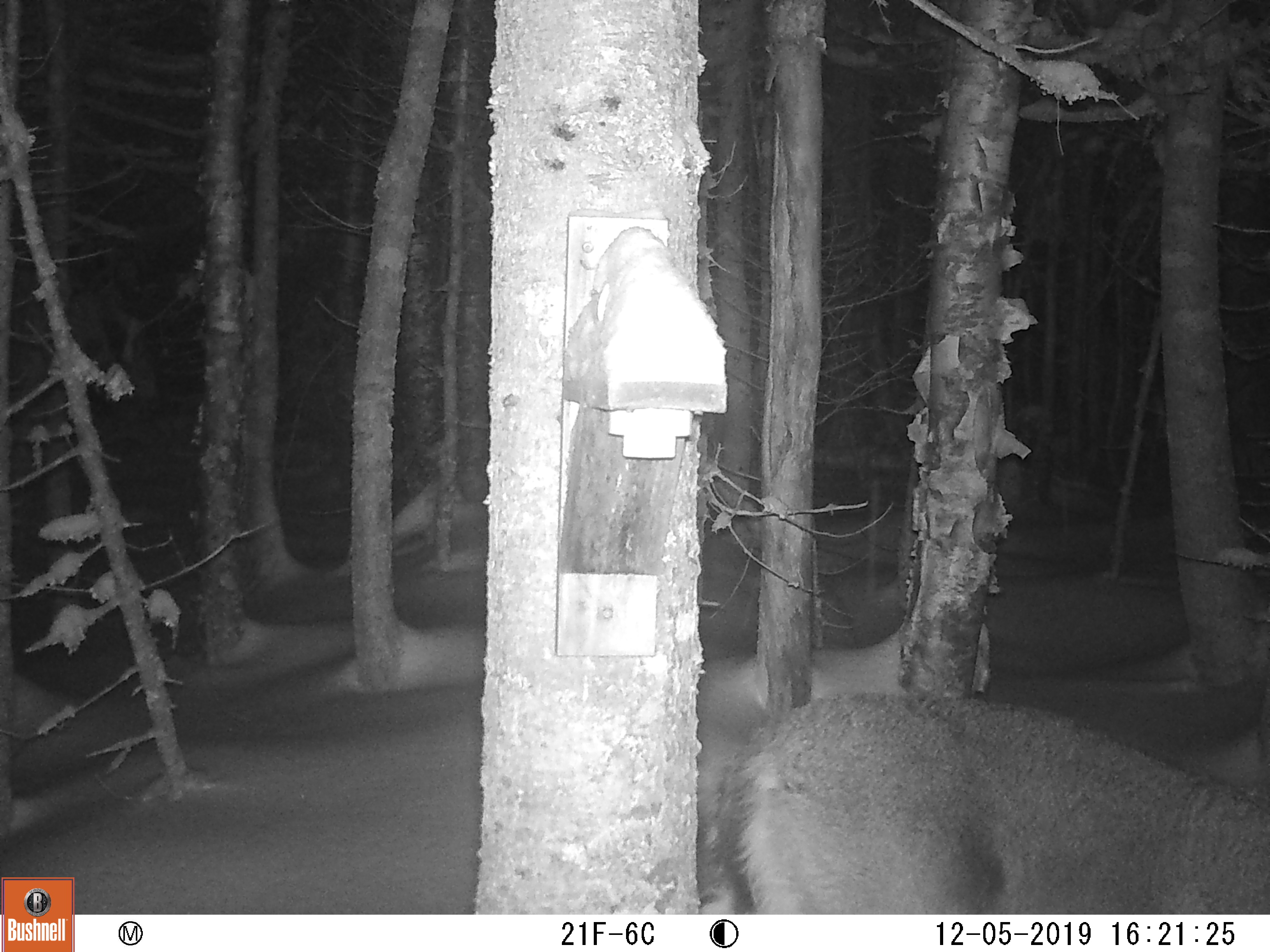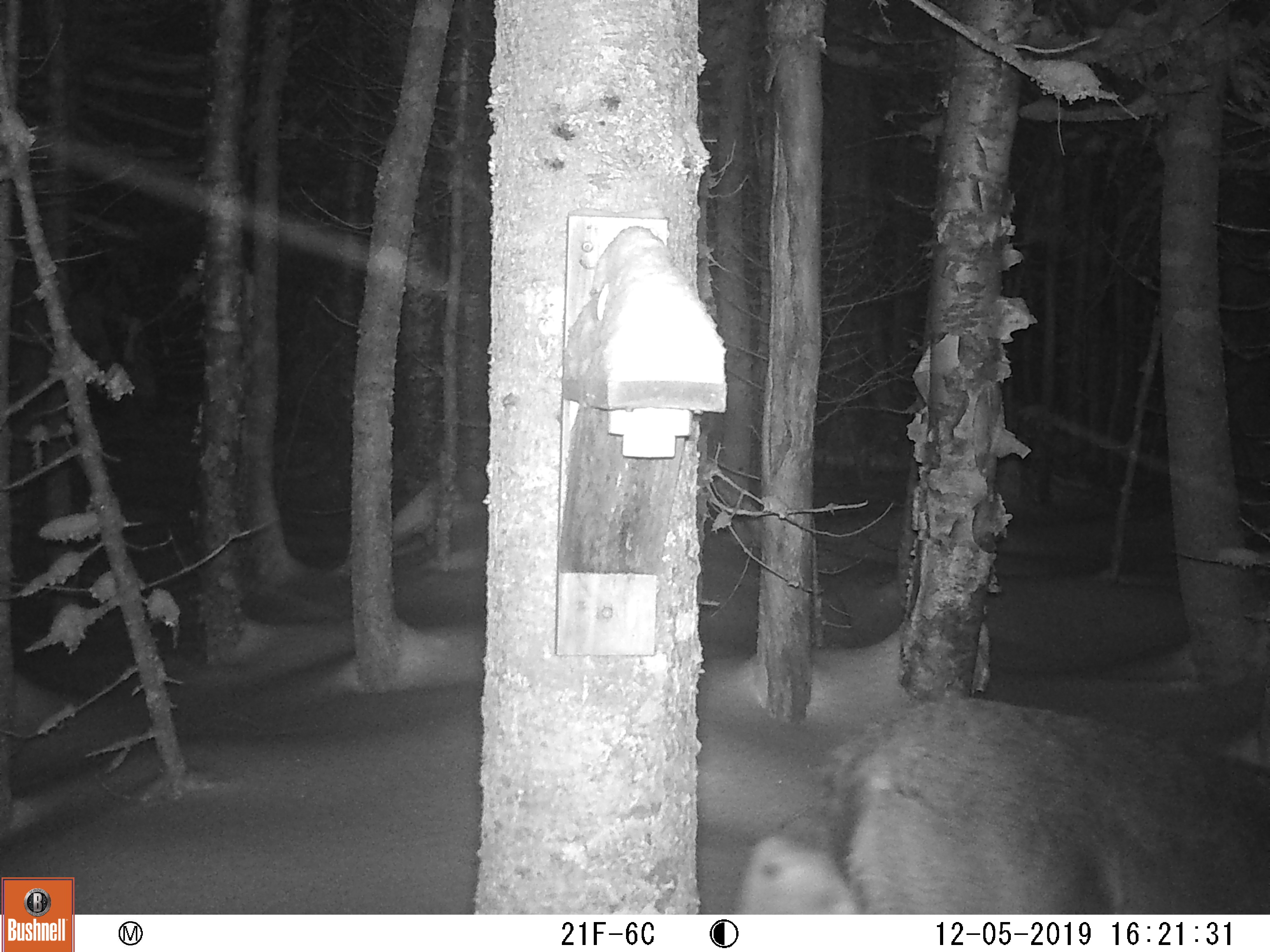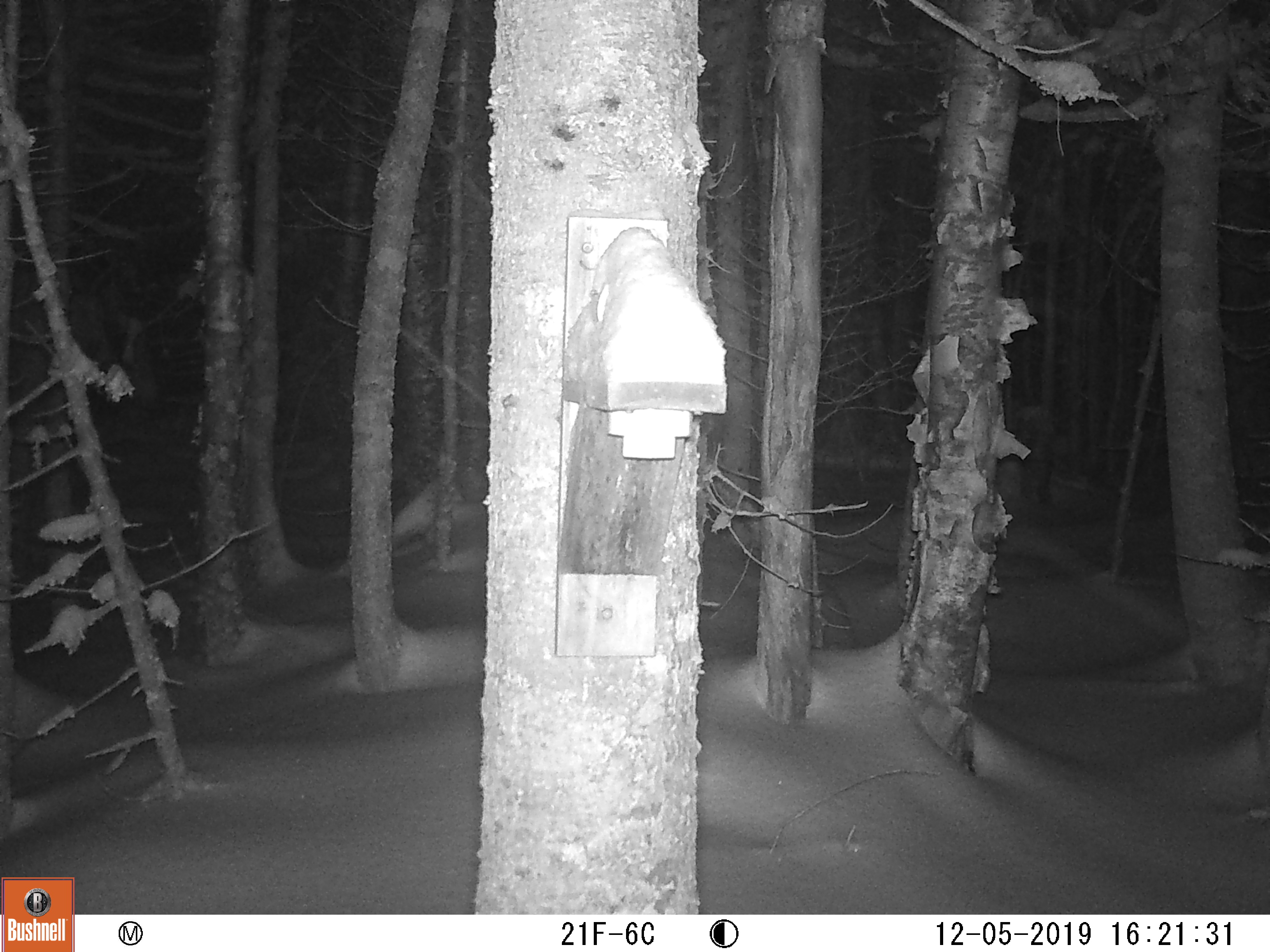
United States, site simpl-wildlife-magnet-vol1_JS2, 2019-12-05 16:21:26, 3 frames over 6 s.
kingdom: Animalia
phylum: Chordata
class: Mammalia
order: Artiodactyla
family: Cervidae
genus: Odocoileus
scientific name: Odocoileus virginianus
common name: white-tailed deer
White-tailed deer (Odocoileus virginianus).